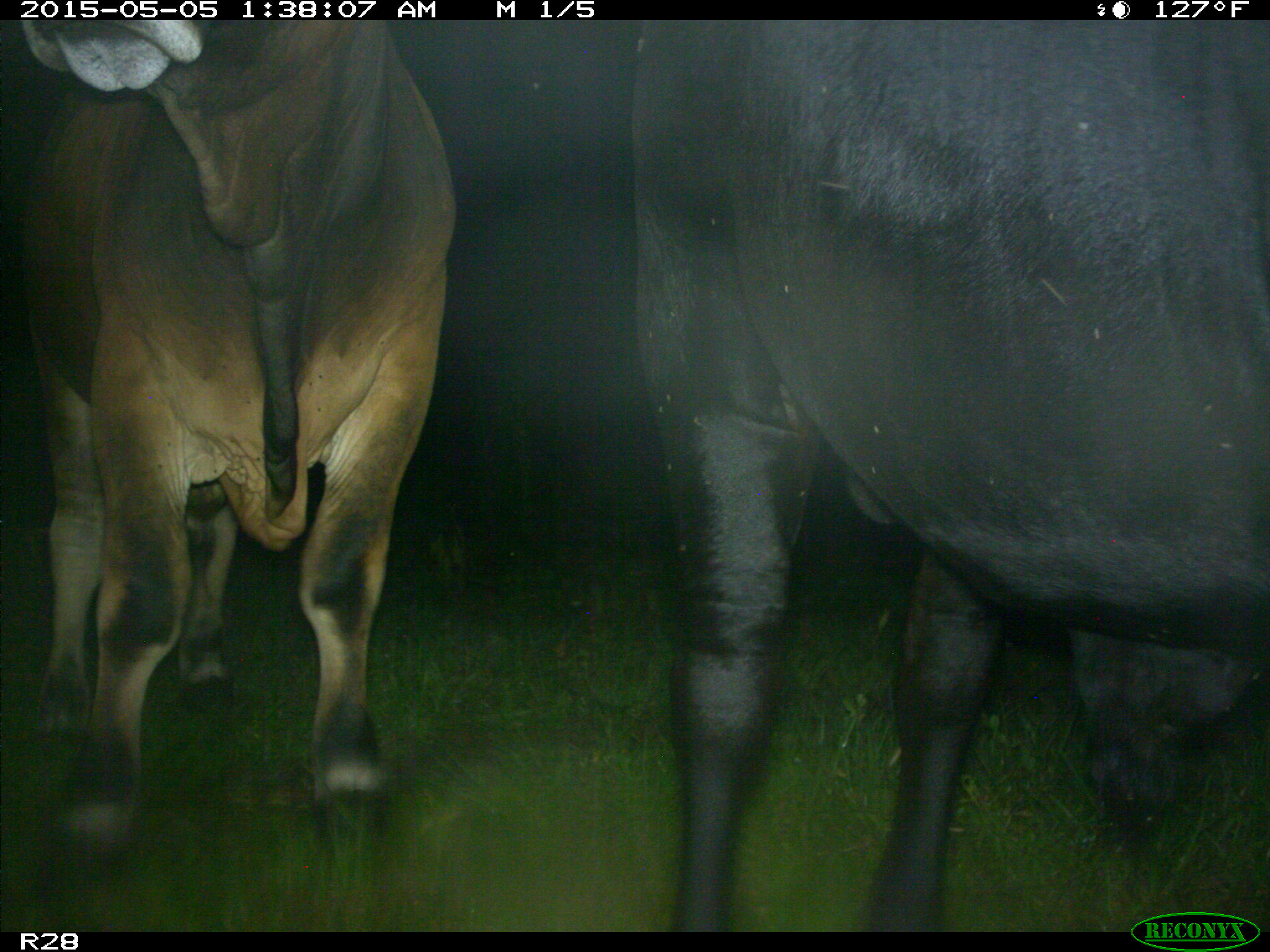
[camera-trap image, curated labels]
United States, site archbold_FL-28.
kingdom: Animalia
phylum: Chordata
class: Mammalia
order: Artiodactyla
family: Bovidae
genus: Bos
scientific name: Bos taurus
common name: domestic cow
Bos taurus (domestic cow).